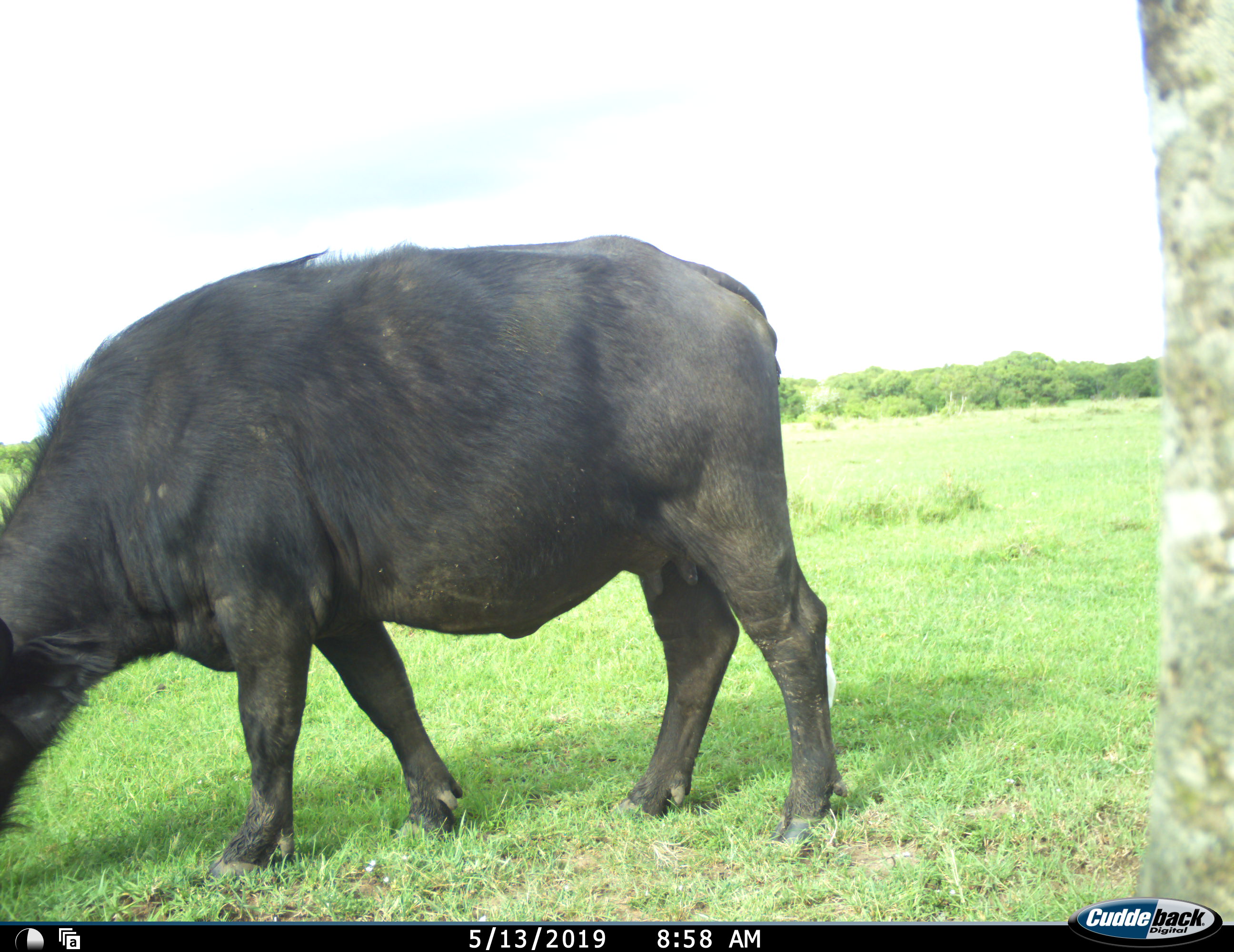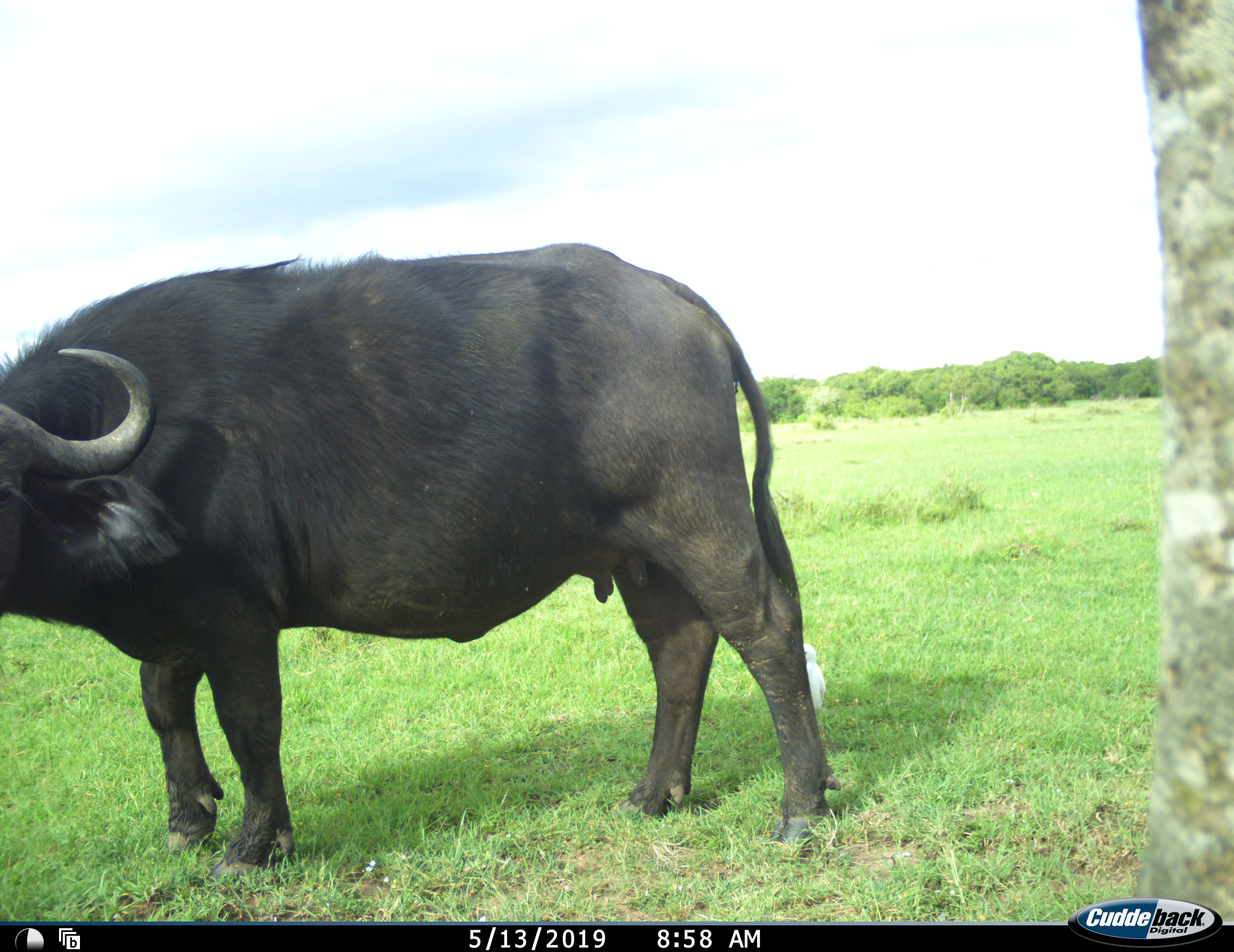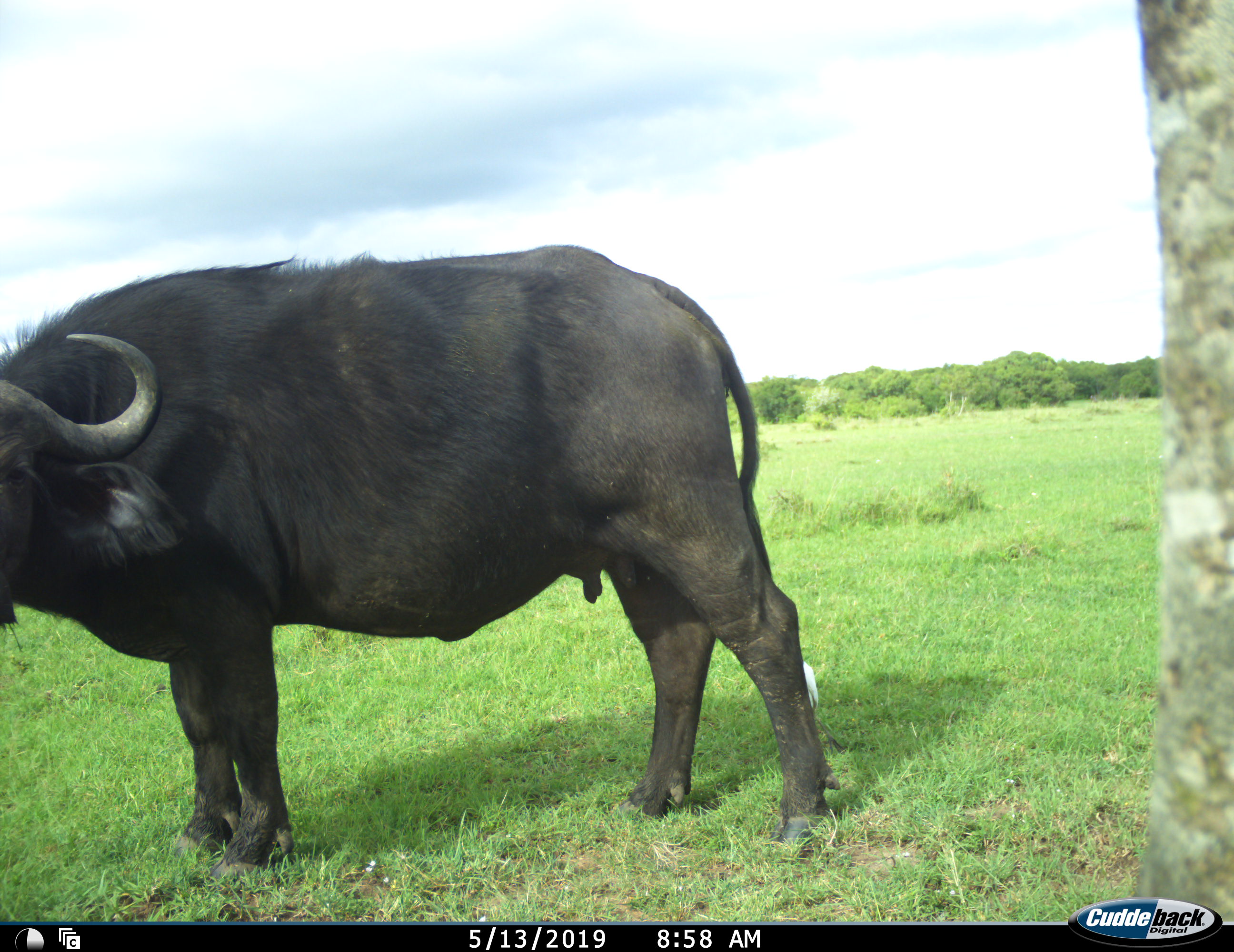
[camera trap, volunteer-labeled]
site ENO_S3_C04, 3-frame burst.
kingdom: Animalia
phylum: Chordata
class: Mammalia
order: Artiodactyla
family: Bovidae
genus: Syncerus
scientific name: Syncerus caffer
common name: african buffalo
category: buffalo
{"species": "buffalo (african buffalo) (Syncerus caffer)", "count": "1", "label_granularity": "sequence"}